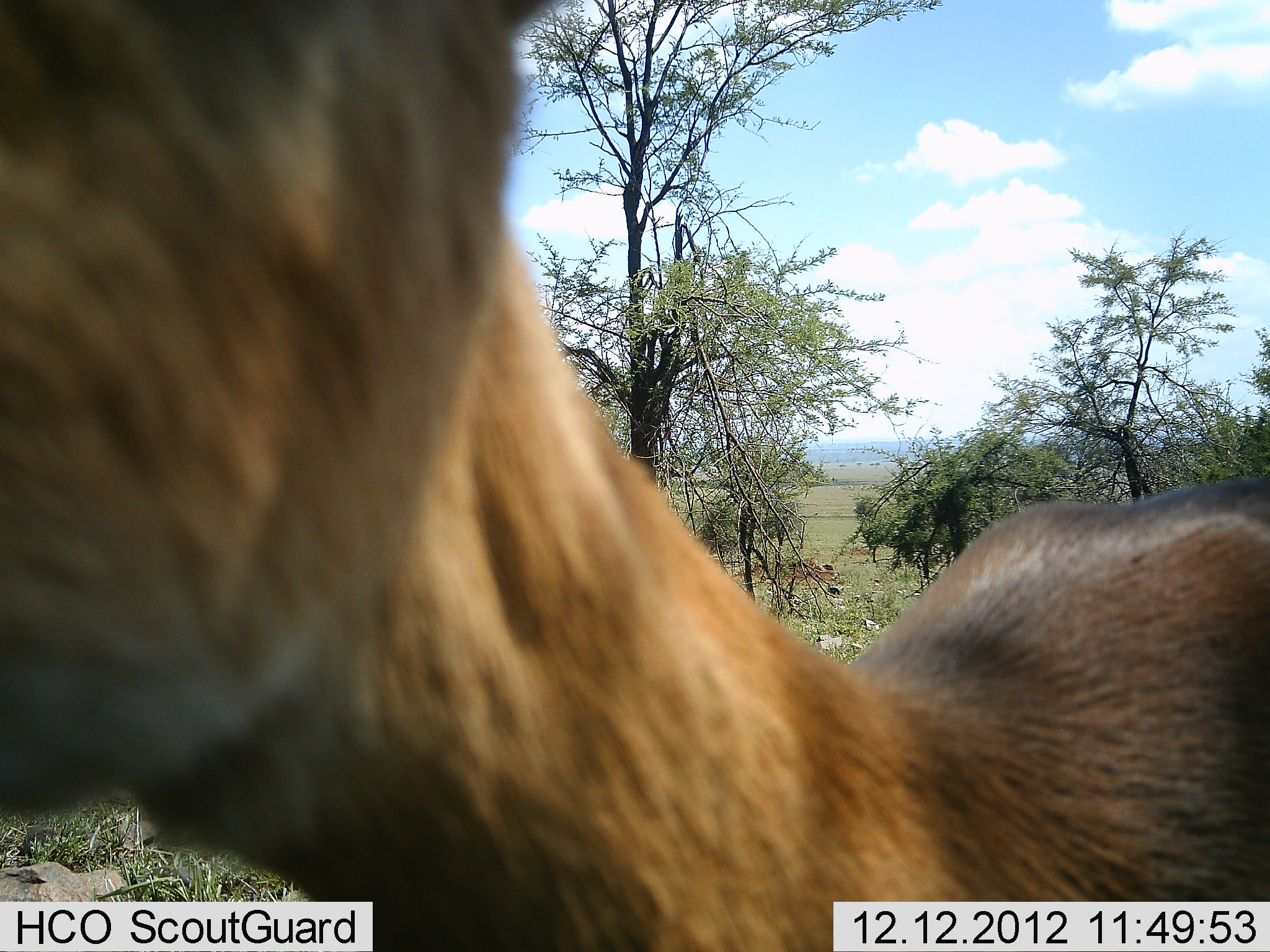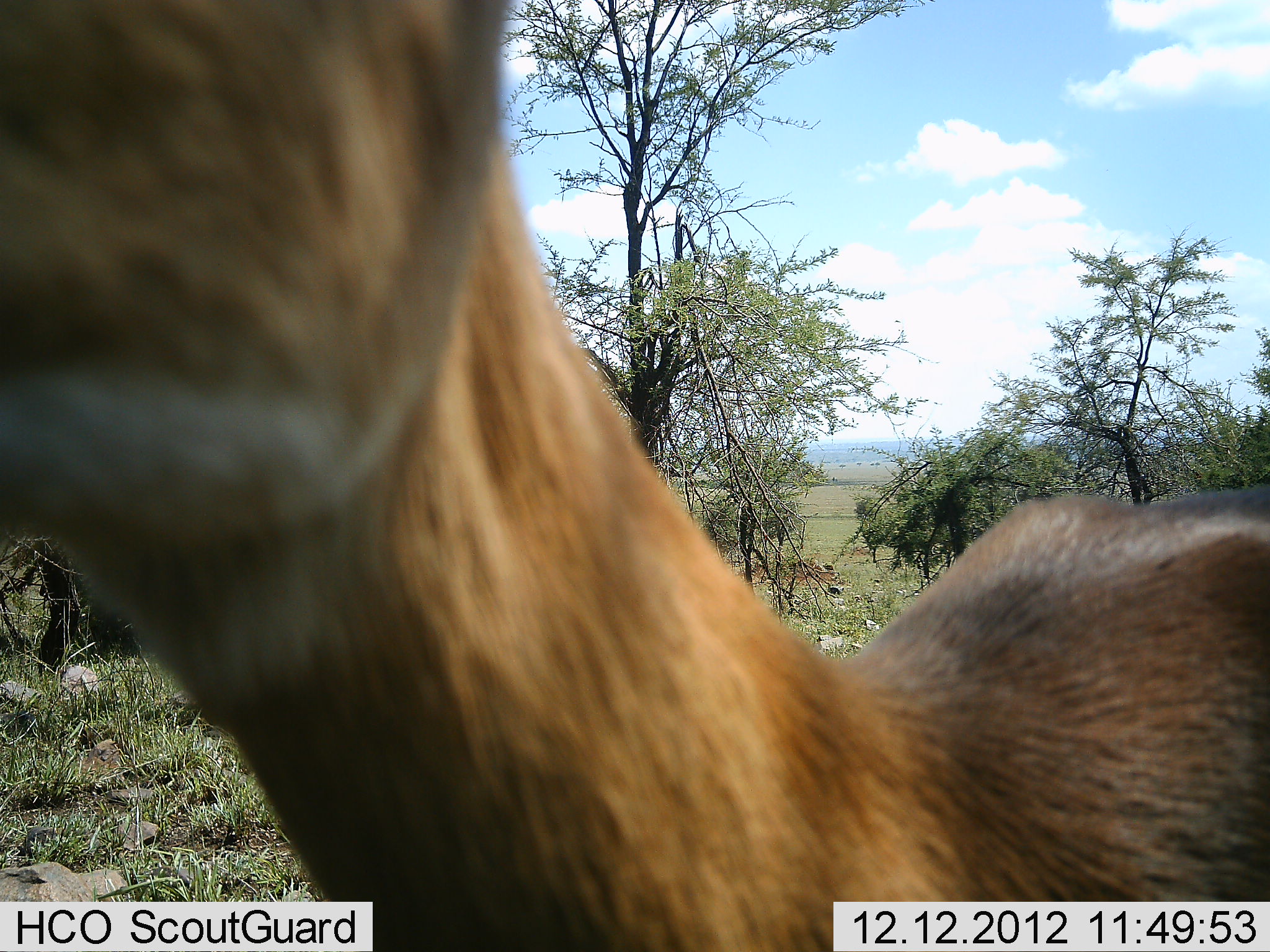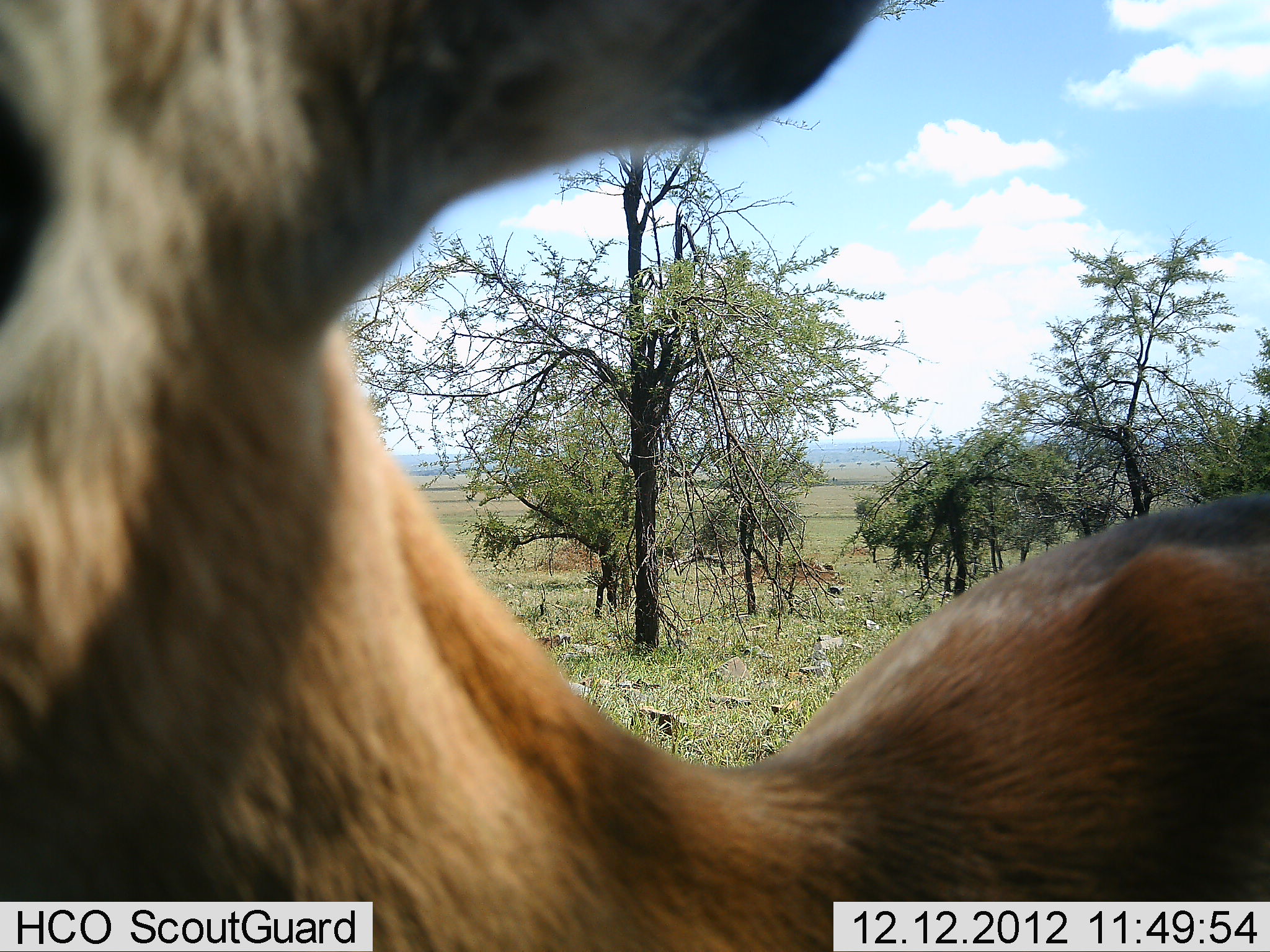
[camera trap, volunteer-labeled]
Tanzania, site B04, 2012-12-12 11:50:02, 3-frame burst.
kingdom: Animalia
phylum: Chordata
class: Mammalia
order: Artiodactyla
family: Bovidae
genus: Aepyceros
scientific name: Aepyceros melampus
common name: impala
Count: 1.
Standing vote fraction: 100%.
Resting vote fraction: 0%.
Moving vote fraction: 0%.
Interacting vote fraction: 0%.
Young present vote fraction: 0%.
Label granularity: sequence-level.